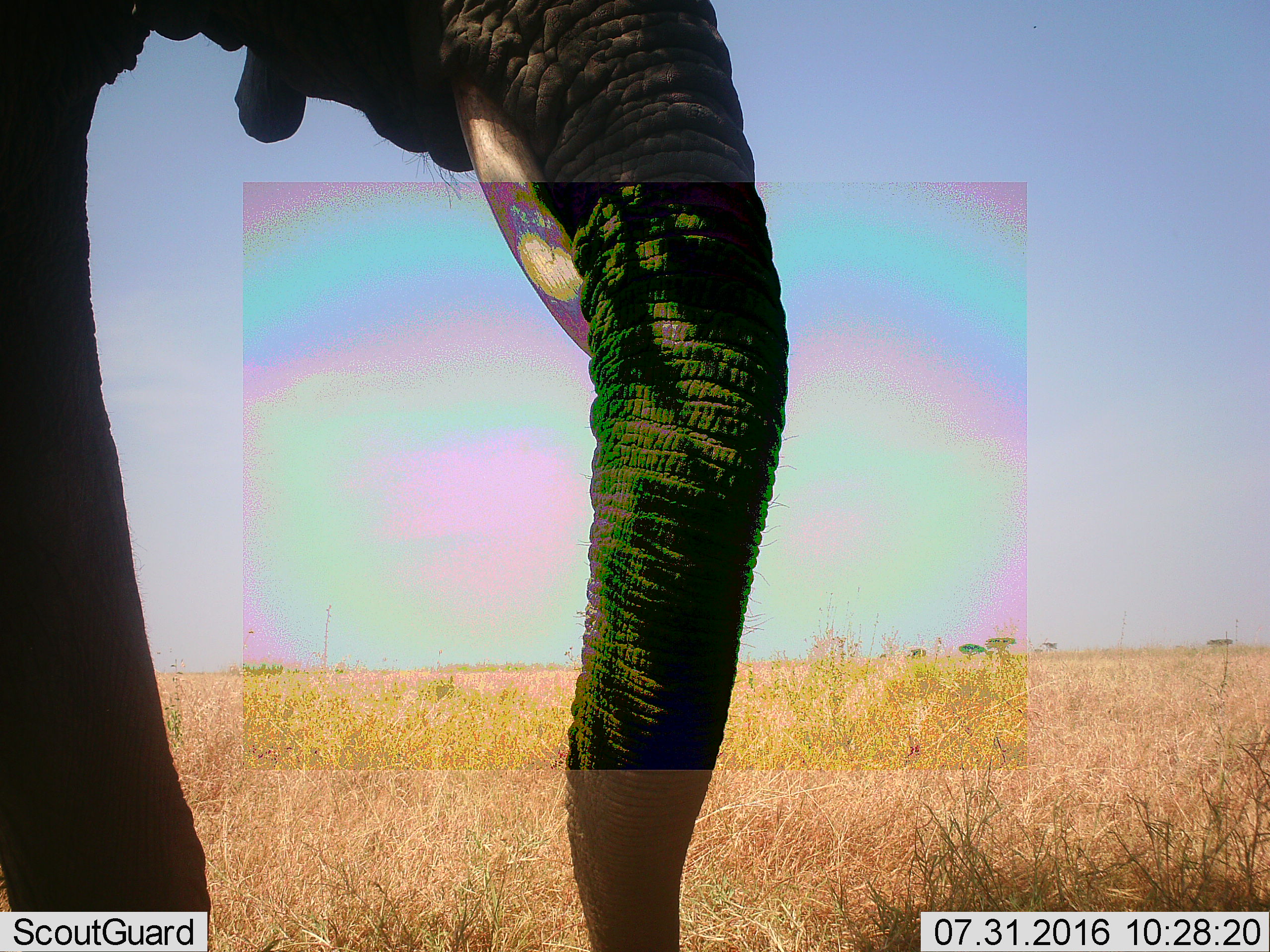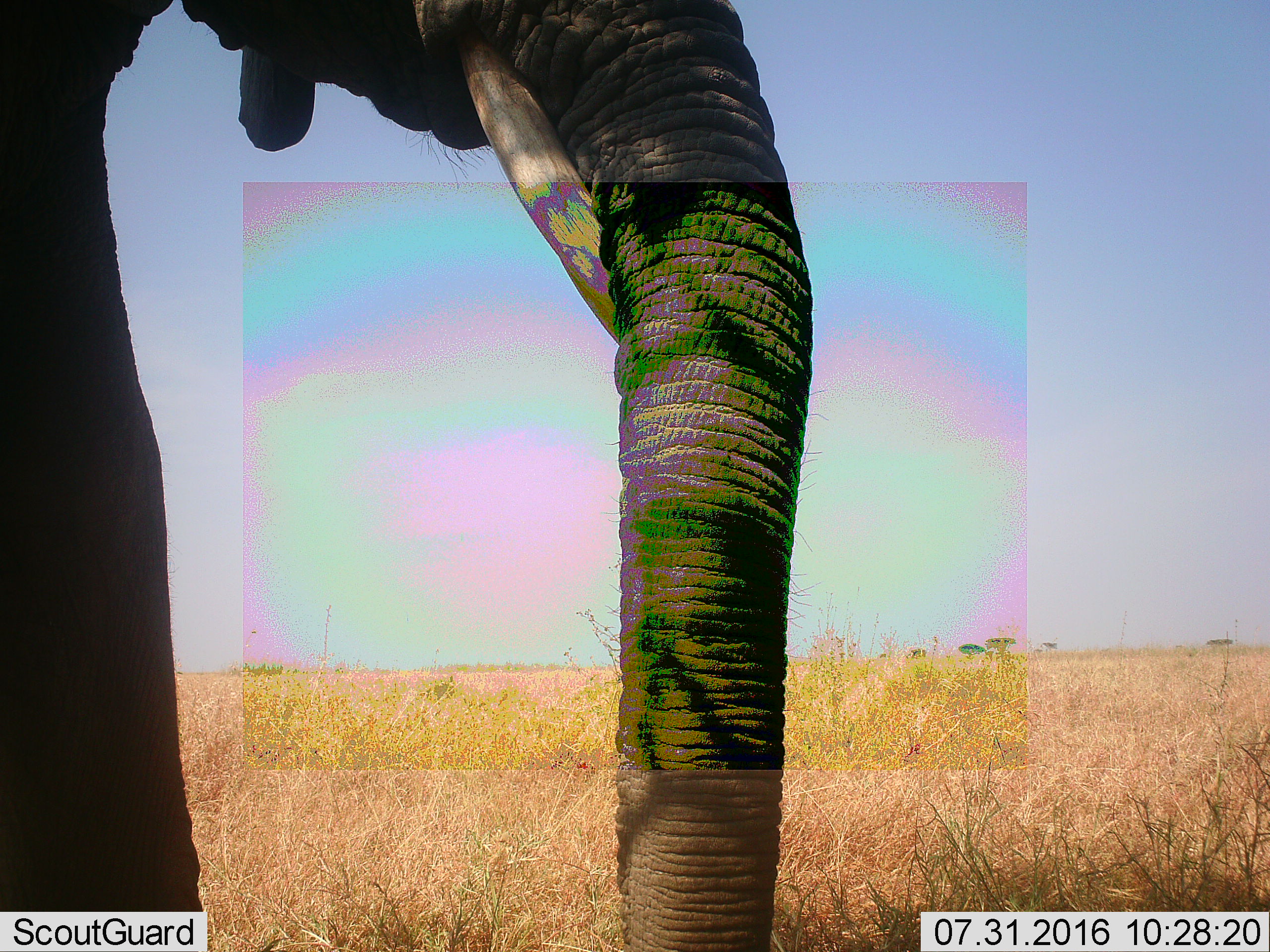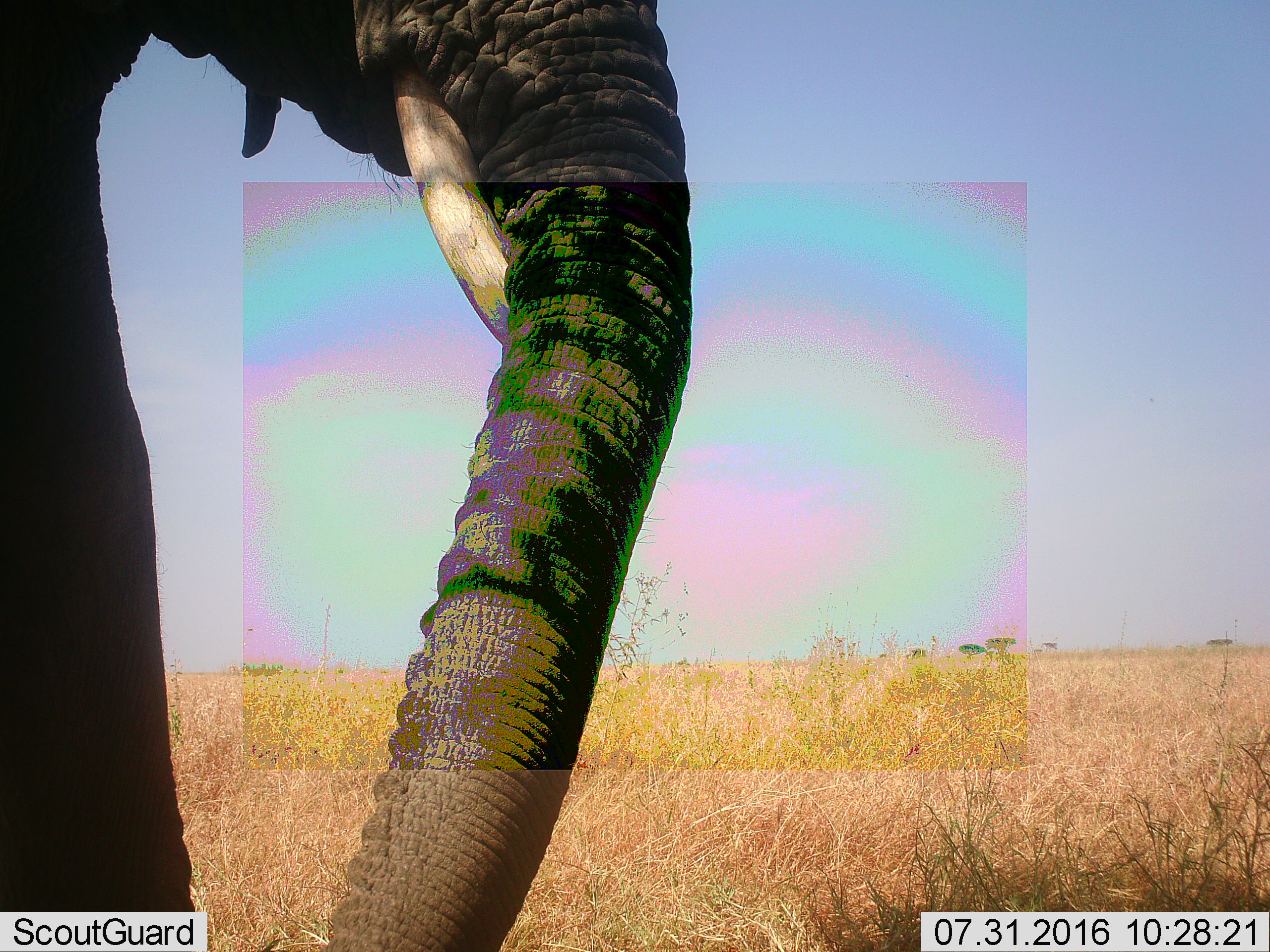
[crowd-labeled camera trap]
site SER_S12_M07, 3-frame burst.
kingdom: Animalia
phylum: Chordata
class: Mammalia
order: Proboscidea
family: Elephantidae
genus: Loxodonta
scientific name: Loxodonta africana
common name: african bush elephant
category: elephant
Elephant (african bush elephant) (Loxodonta africana), count 1. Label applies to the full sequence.